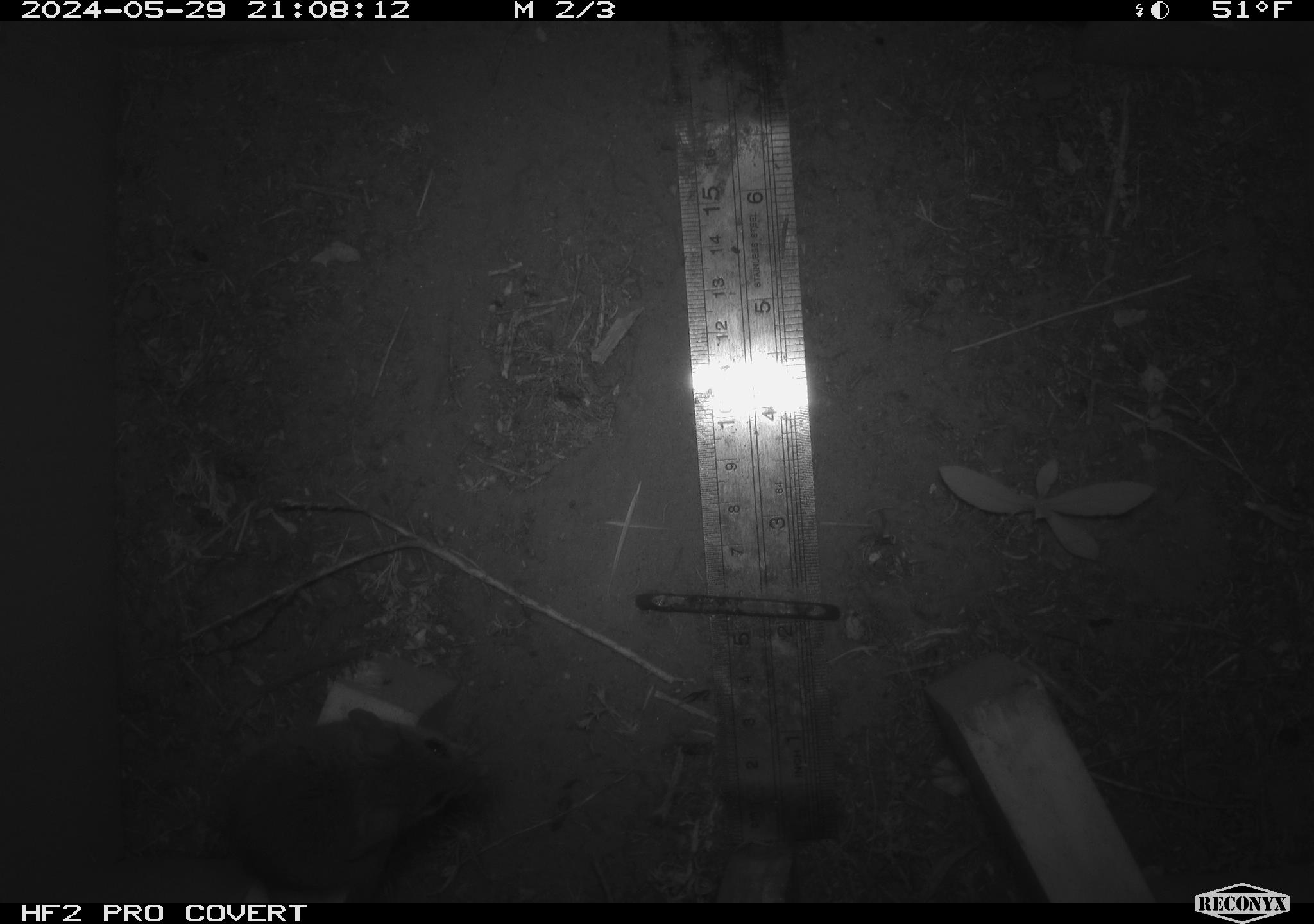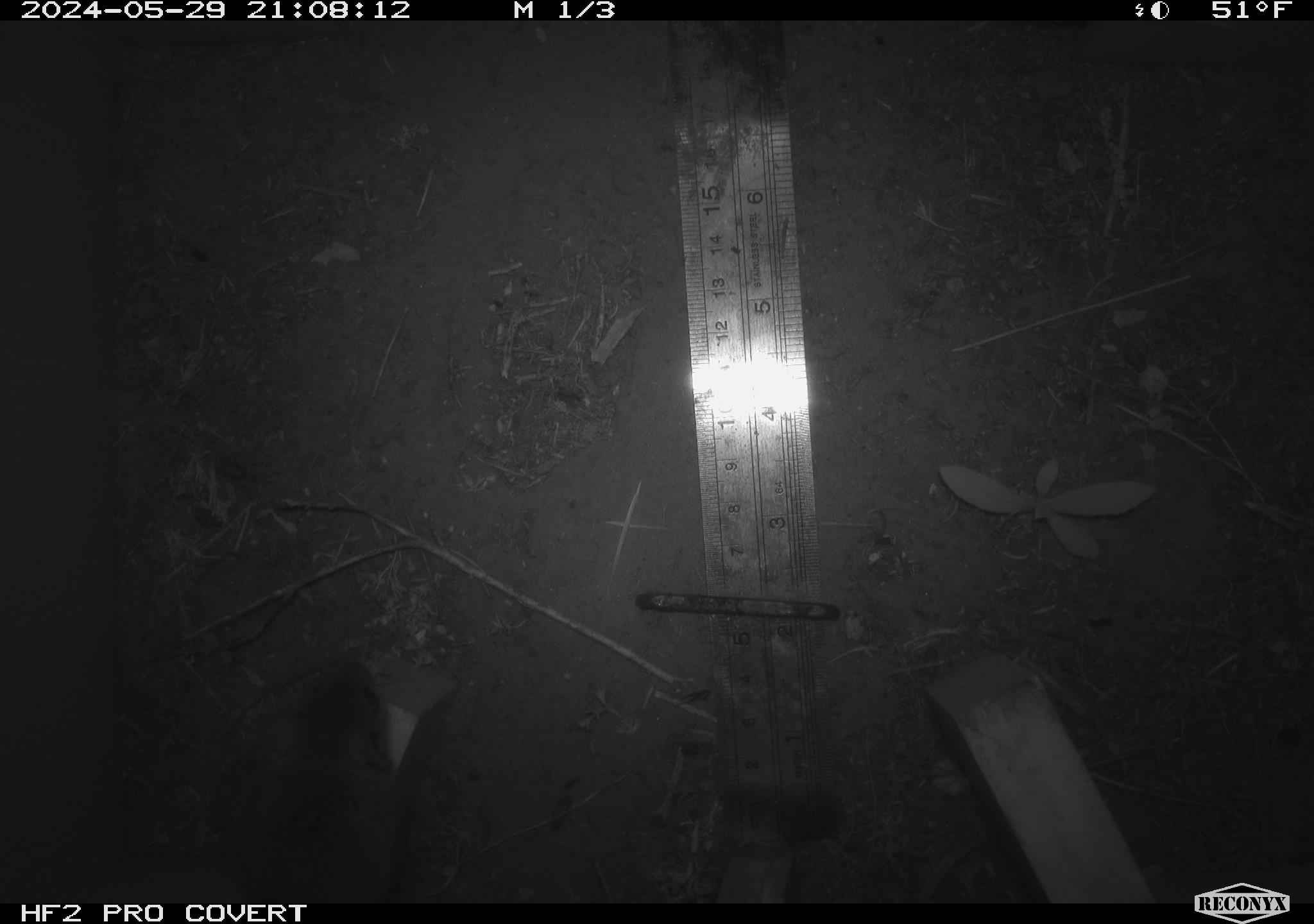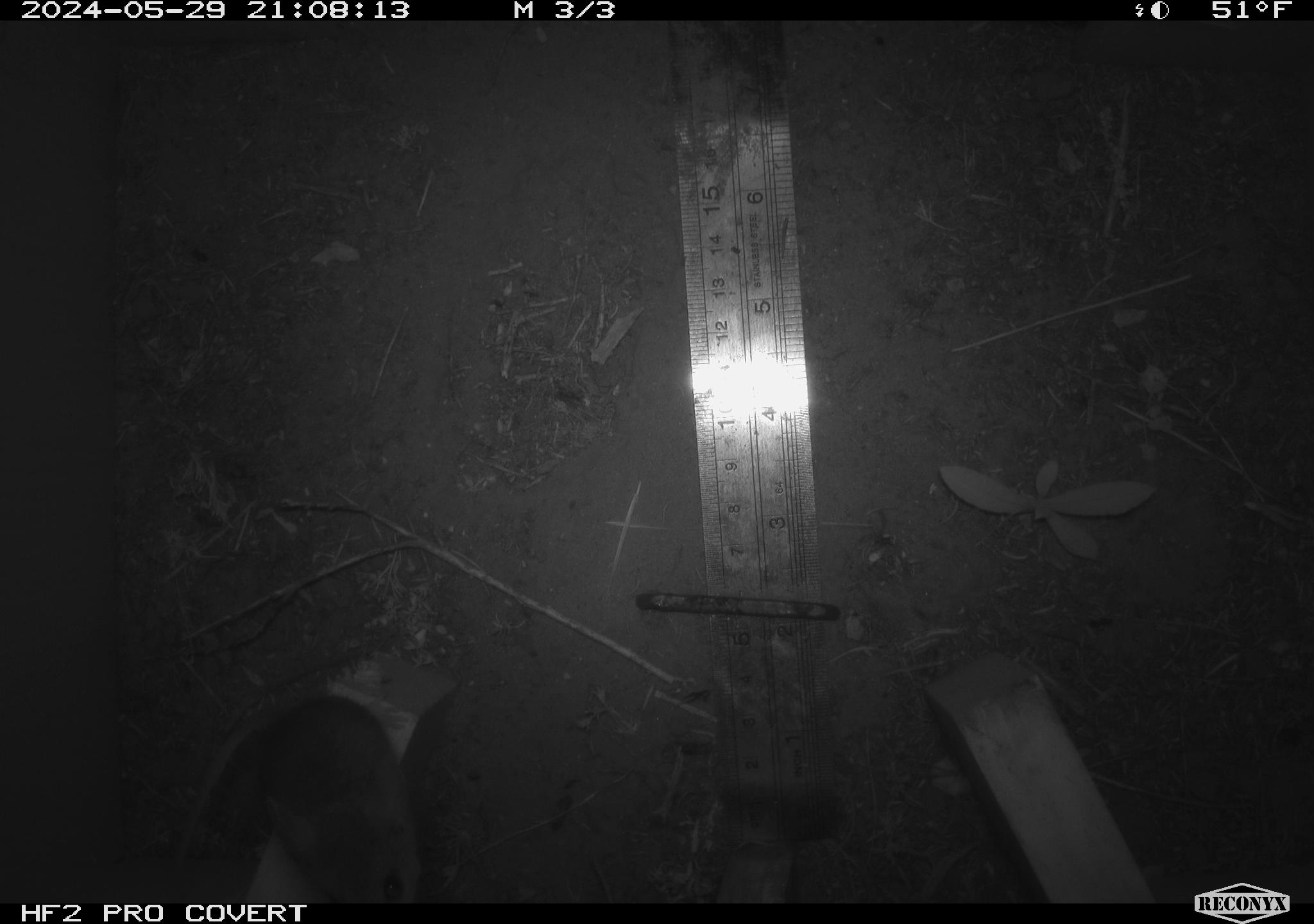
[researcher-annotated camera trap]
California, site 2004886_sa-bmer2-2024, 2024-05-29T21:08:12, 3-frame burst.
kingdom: Animalia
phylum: Chordata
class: Mammalia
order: Rodentia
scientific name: Rodentia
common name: mouse species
Mouse species (Rodentia).